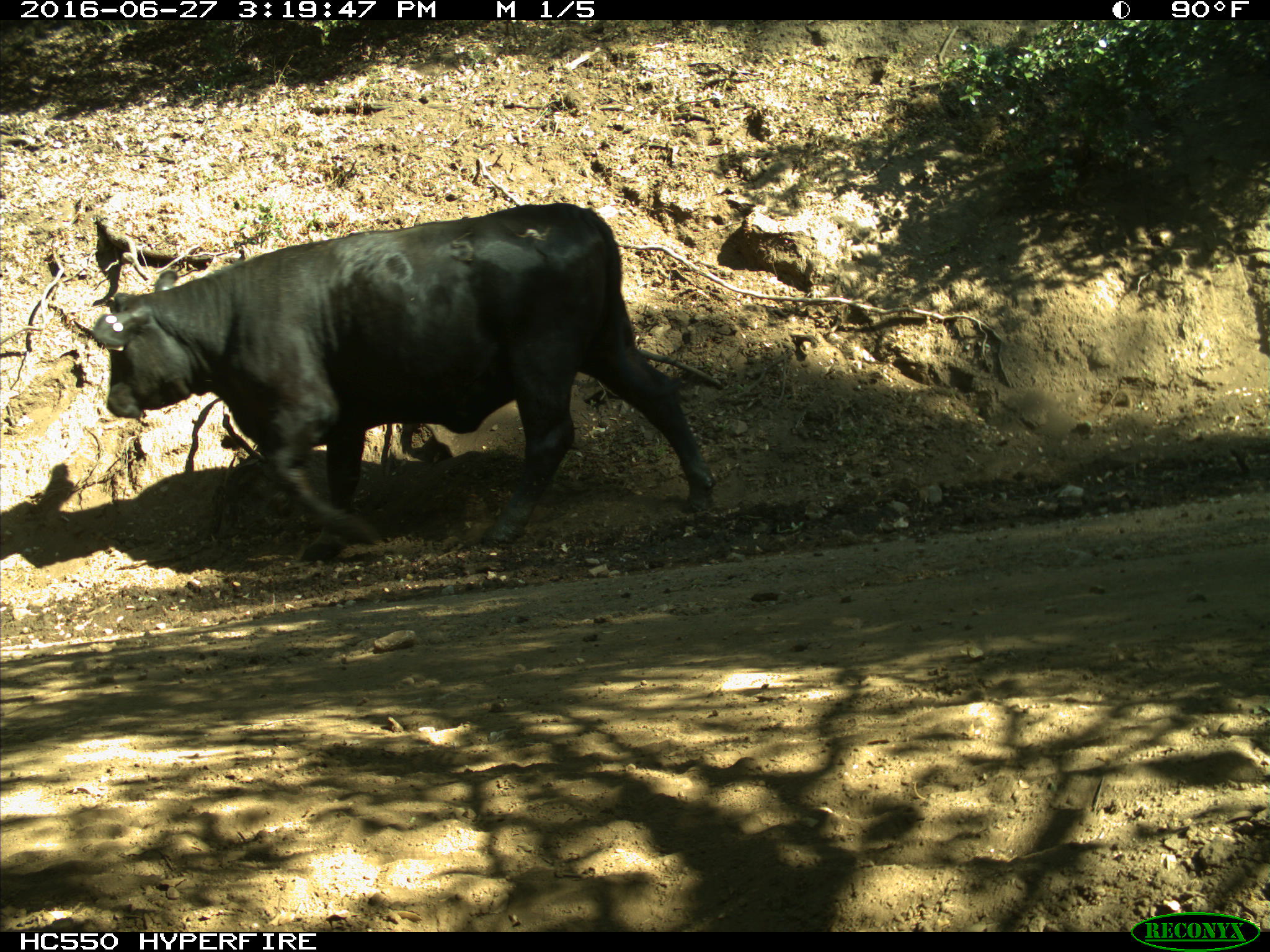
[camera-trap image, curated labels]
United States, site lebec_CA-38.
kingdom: Animalia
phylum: Chordata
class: Mammalia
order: Artiodactyla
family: Bovidae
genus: Bos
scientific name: Bos taurus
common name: domestic cow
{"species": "Bos taurus (domestic cow)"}